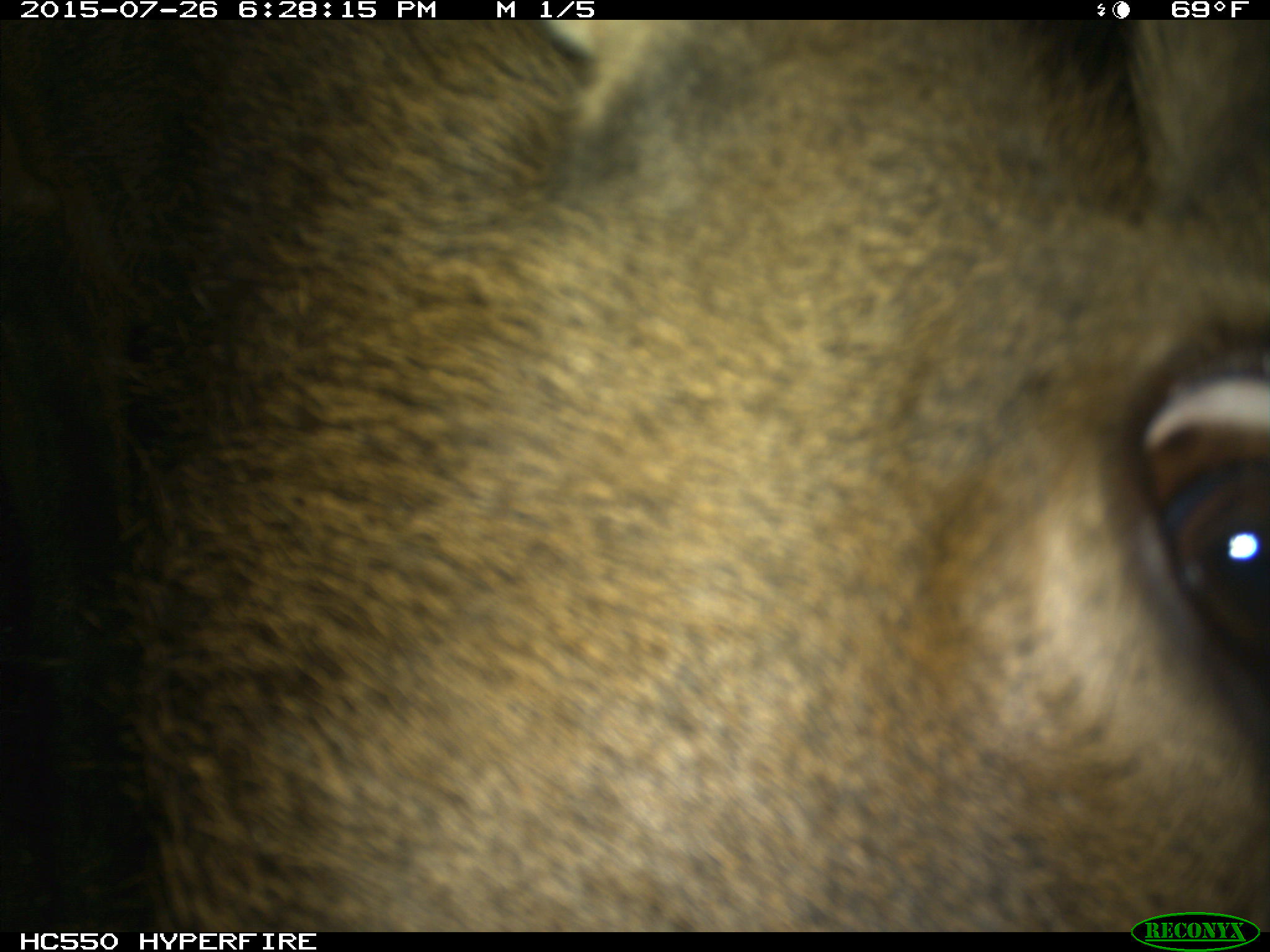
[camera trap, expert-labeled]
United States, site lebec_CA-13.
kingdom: Animalia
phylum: Chordata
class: Mammalia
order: Artiodactyla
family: Cervidae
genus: Cervus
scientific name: Cervus canadensis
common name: elk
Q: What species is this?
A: Cervus canadensis (elk).